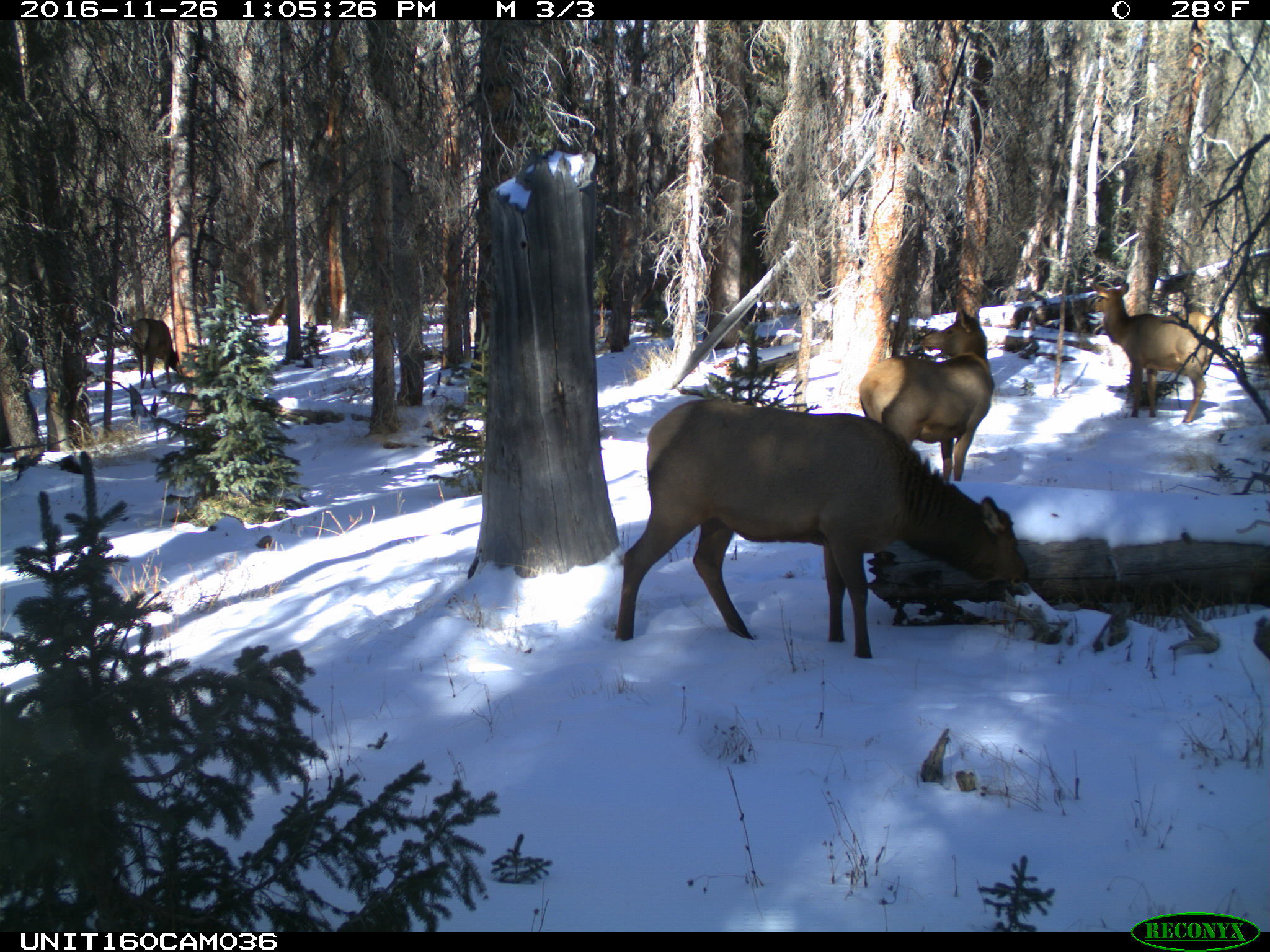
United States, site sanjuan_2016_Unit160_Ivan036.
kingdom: Animalia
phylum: Chordata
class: Mammalia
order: Artiodactyla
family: Cervidae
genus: Cervus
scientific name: Cervus elaphus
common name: red deer